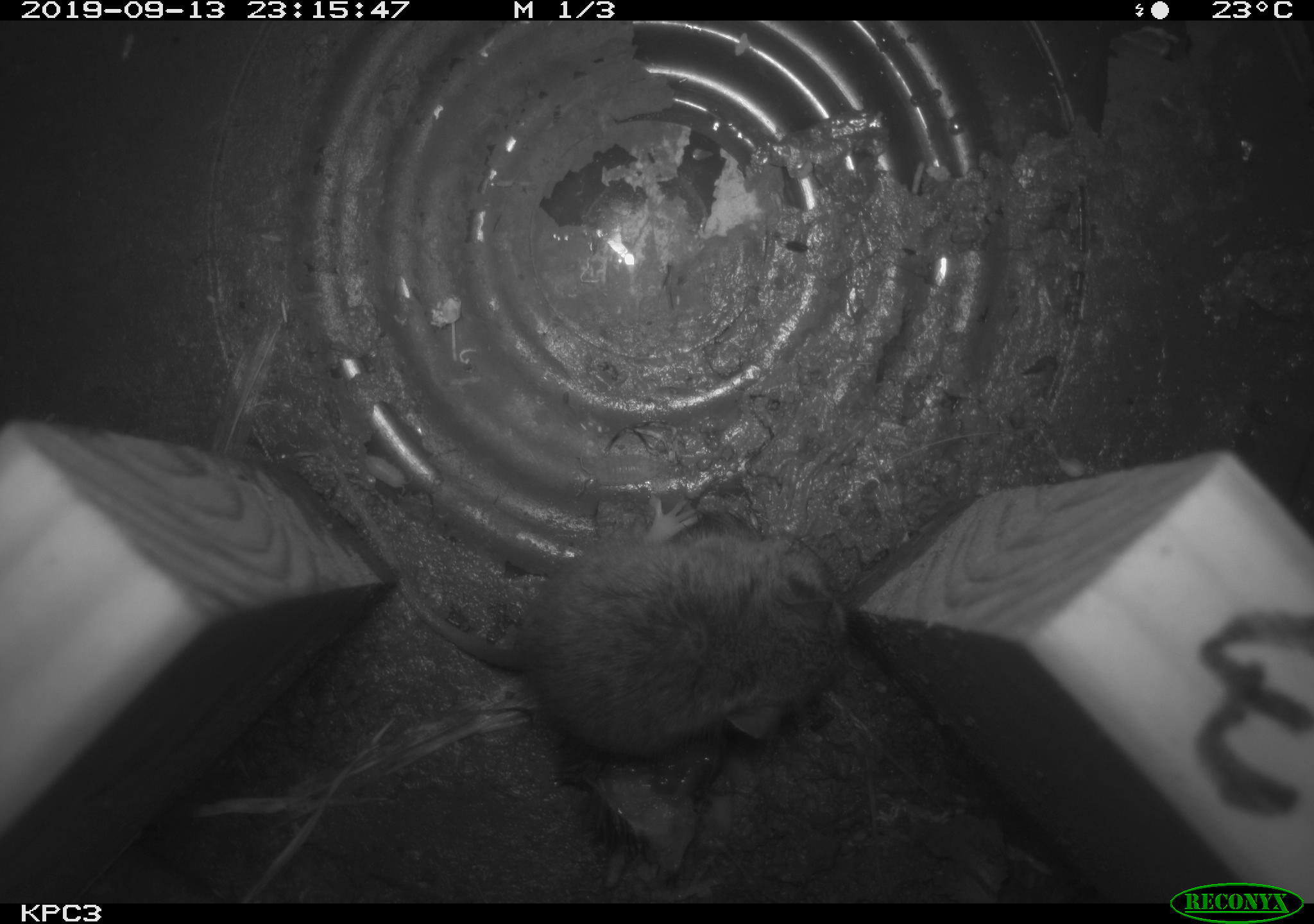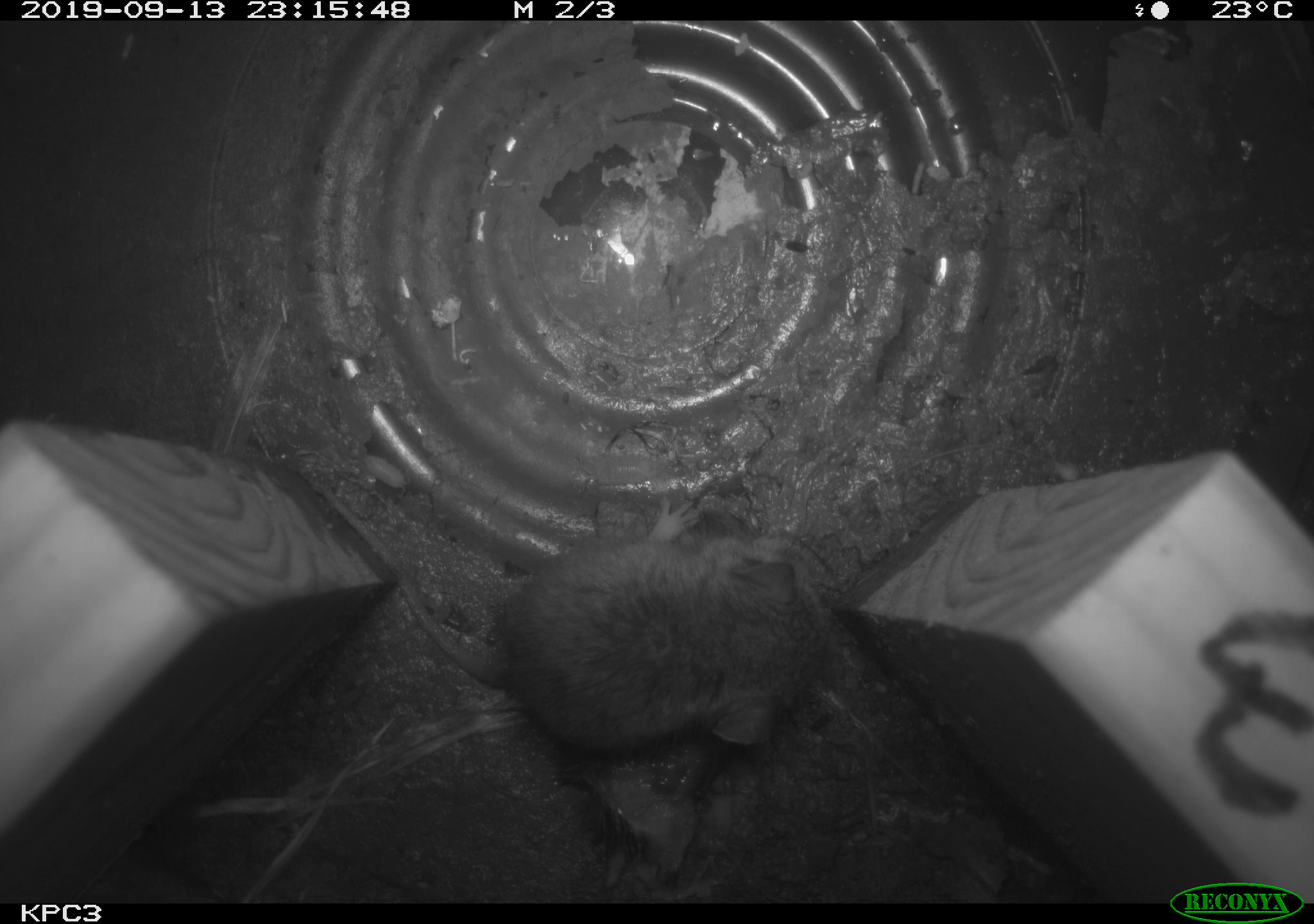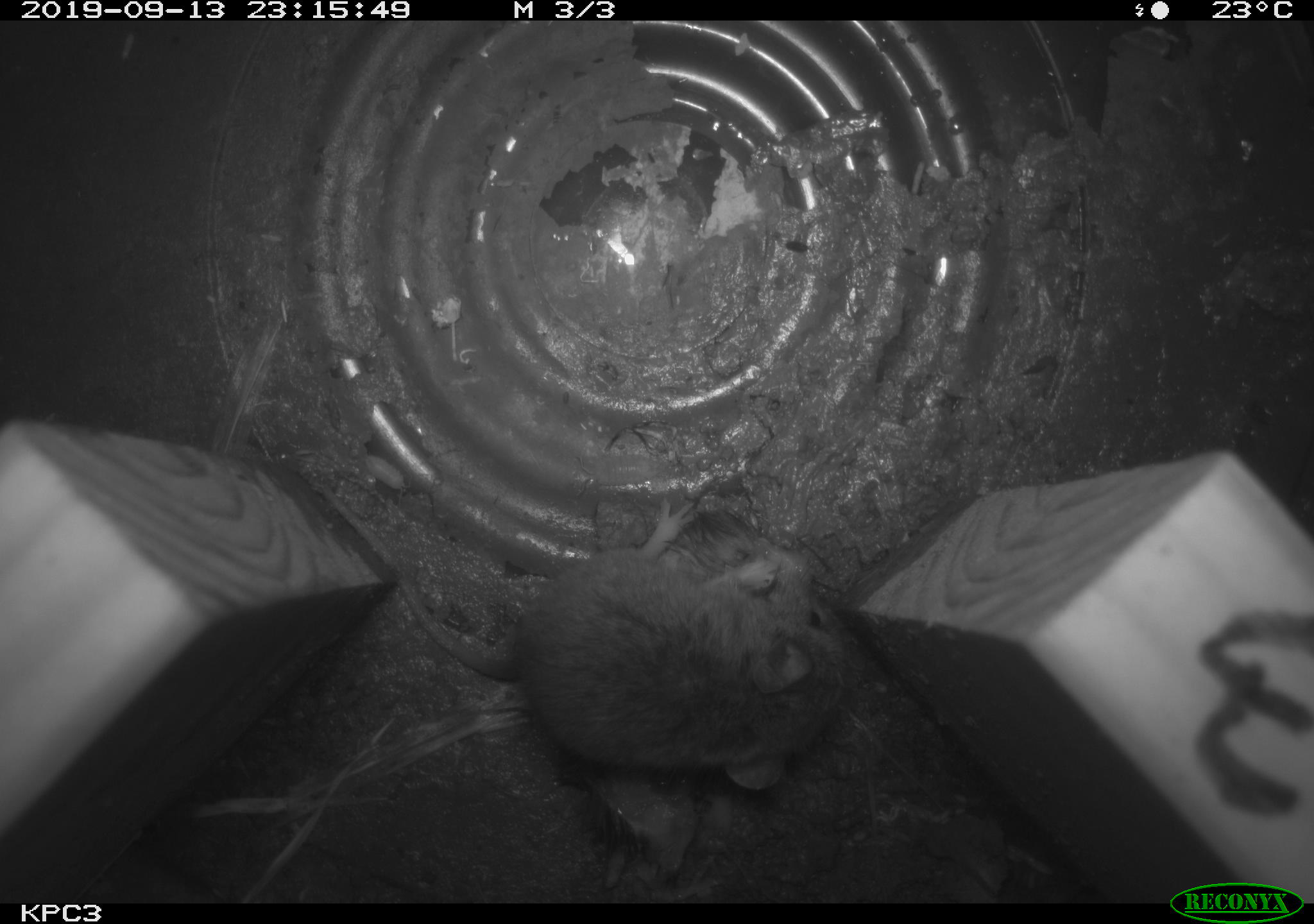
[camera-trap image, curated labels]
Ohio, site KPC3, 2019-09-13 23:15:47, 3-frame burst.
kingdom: Animalia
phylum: Chordata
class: Mammalia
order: Rodentia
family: Cricetidae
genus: Peromyscus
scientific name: Peromyscus leucopus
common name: white-footed mouse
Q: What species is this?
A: White-footed mouse (Peromyscus leucopus).